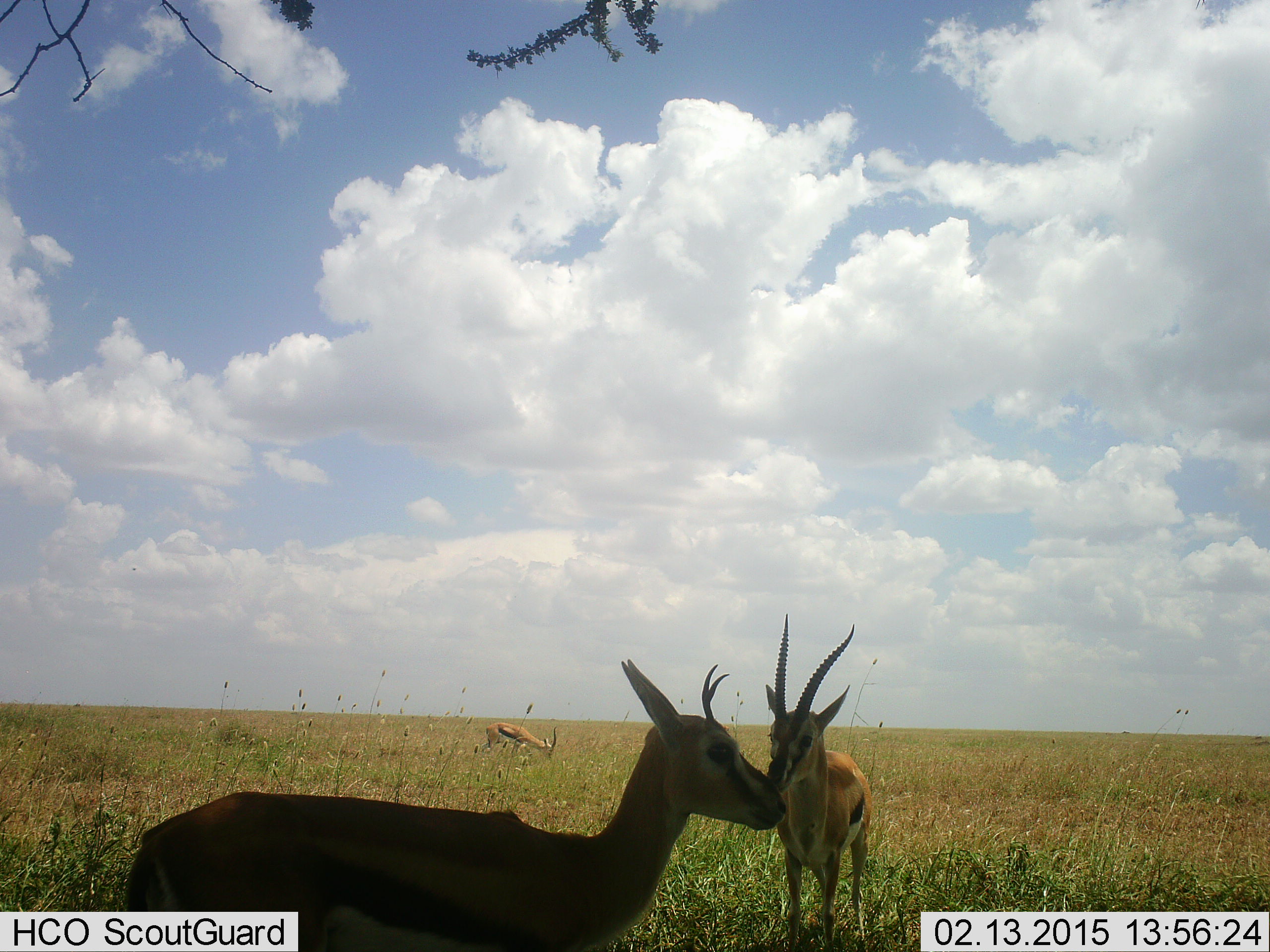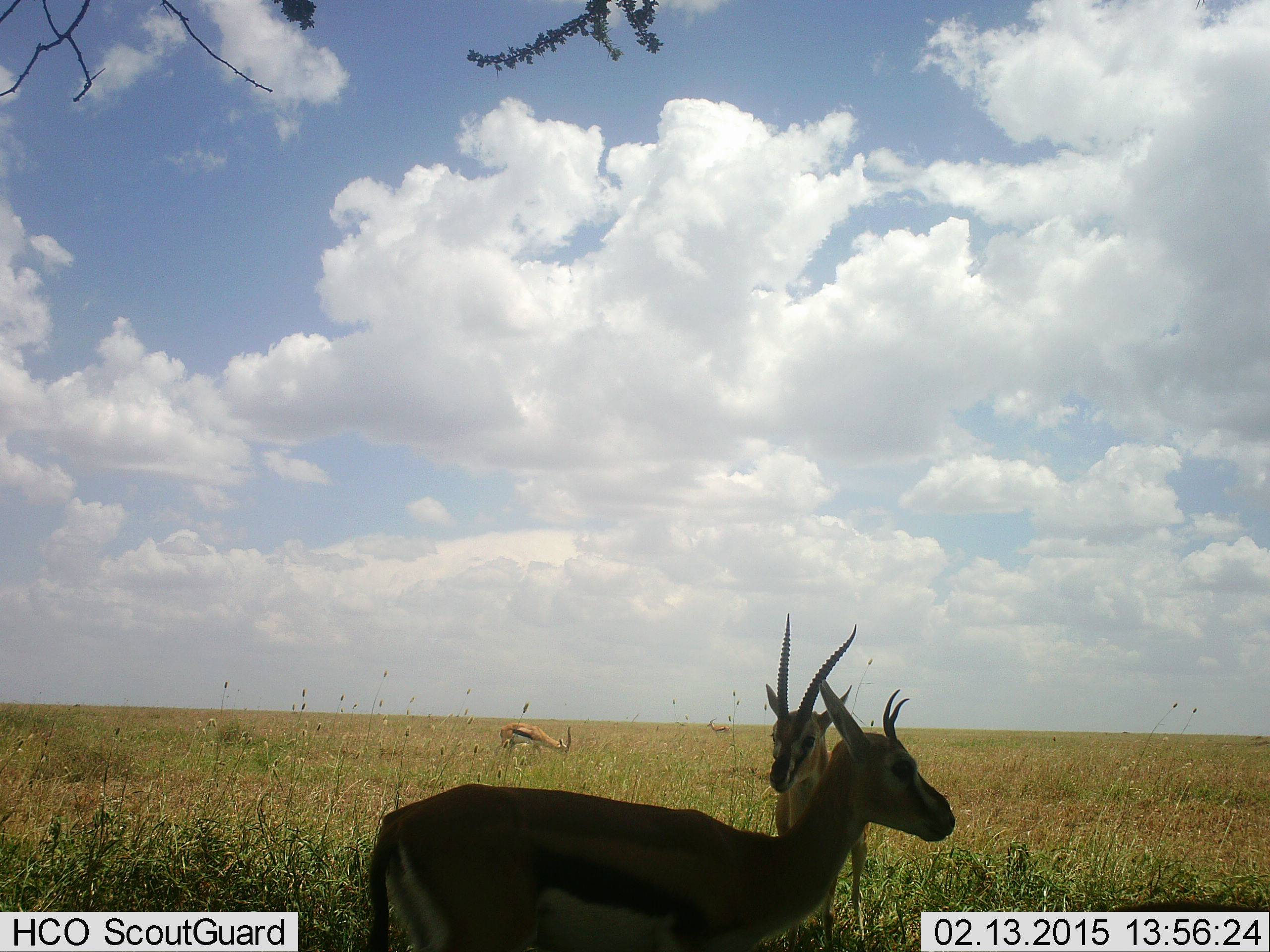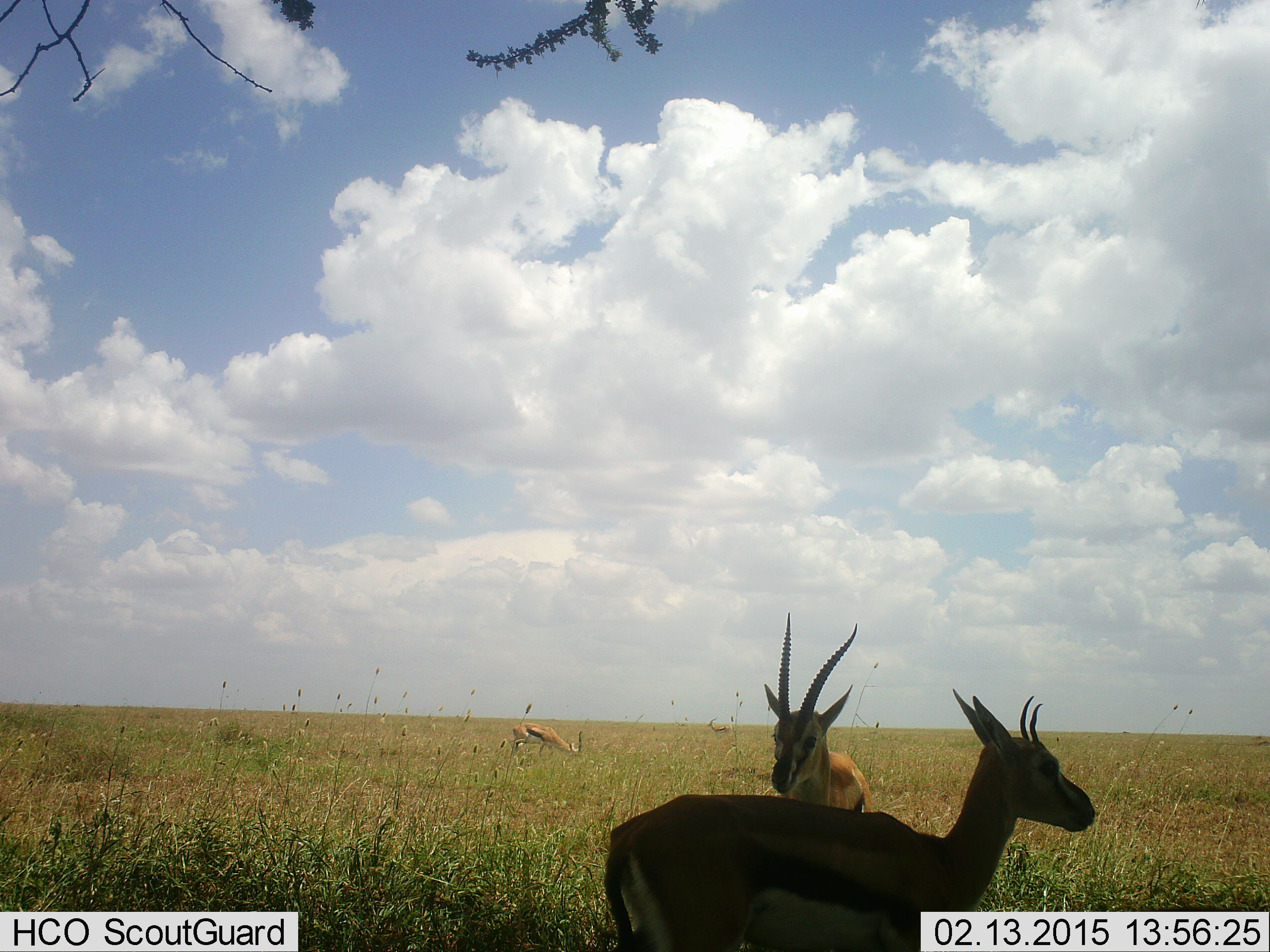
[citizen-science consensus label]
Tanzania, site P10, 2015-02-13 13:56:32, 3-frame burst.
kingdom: Animalia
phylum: Chordata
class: Mammalia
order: Artiodactyla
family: Bovidae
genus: Eudorcas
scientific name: Eudorcas thomsonii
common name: thomson's gazelle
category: gazellethomsons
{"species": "gazellethomsons (thomson's gazelle) (Eudorcas thomsonii)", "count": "3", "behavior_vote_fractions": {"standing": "80%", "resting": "0%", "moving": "40%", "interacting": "0%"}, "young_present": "0%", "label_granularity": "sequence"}